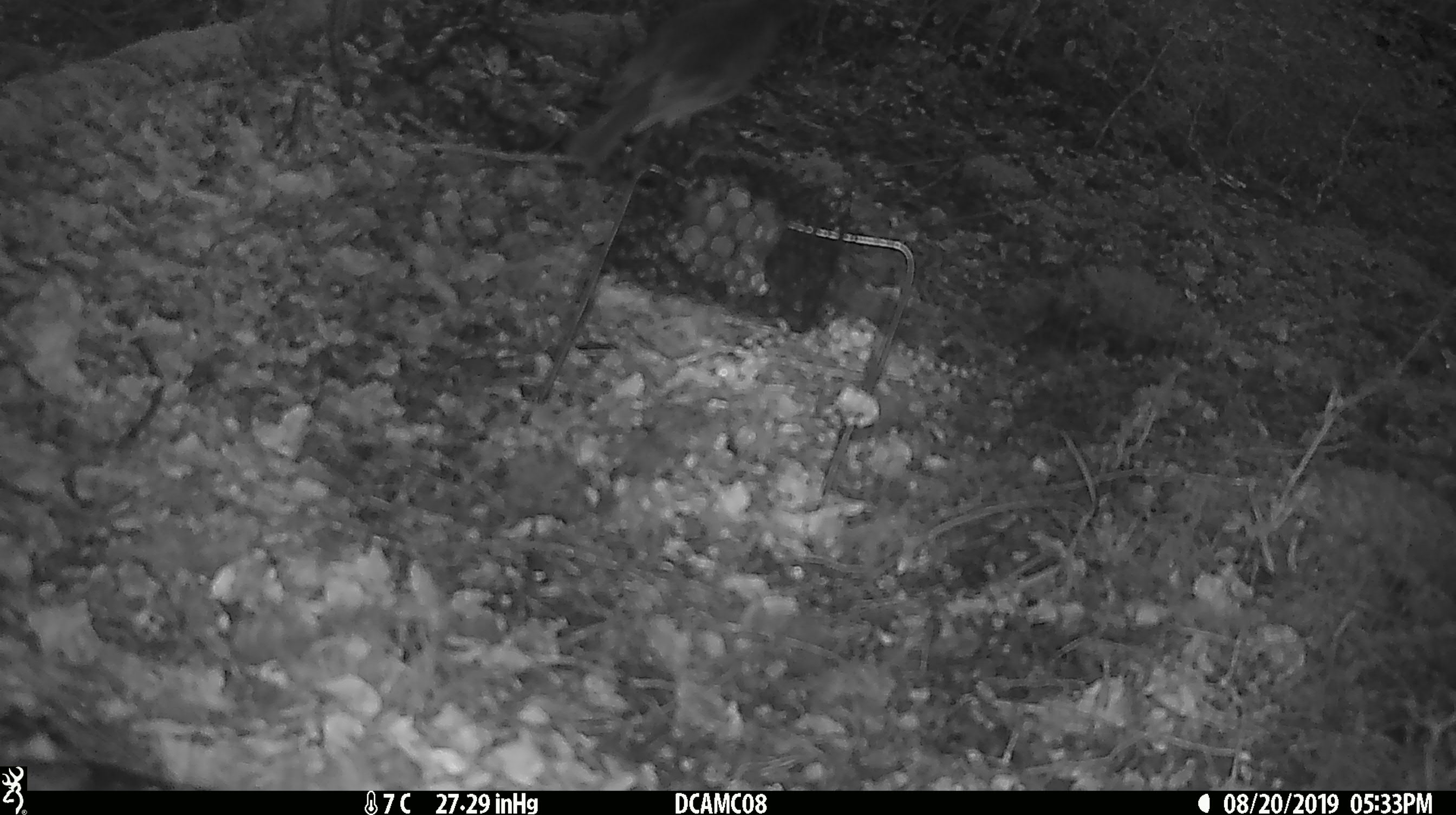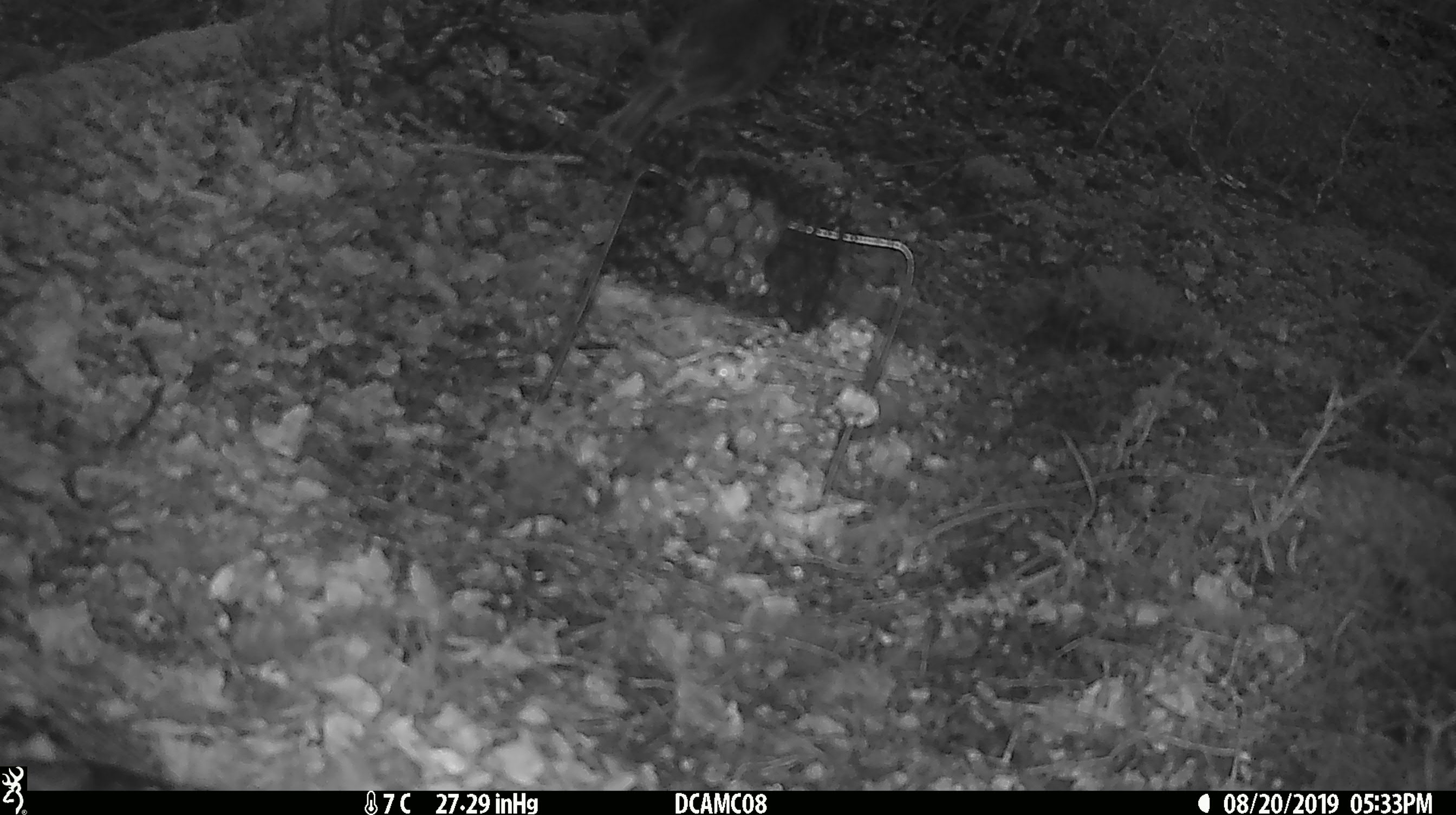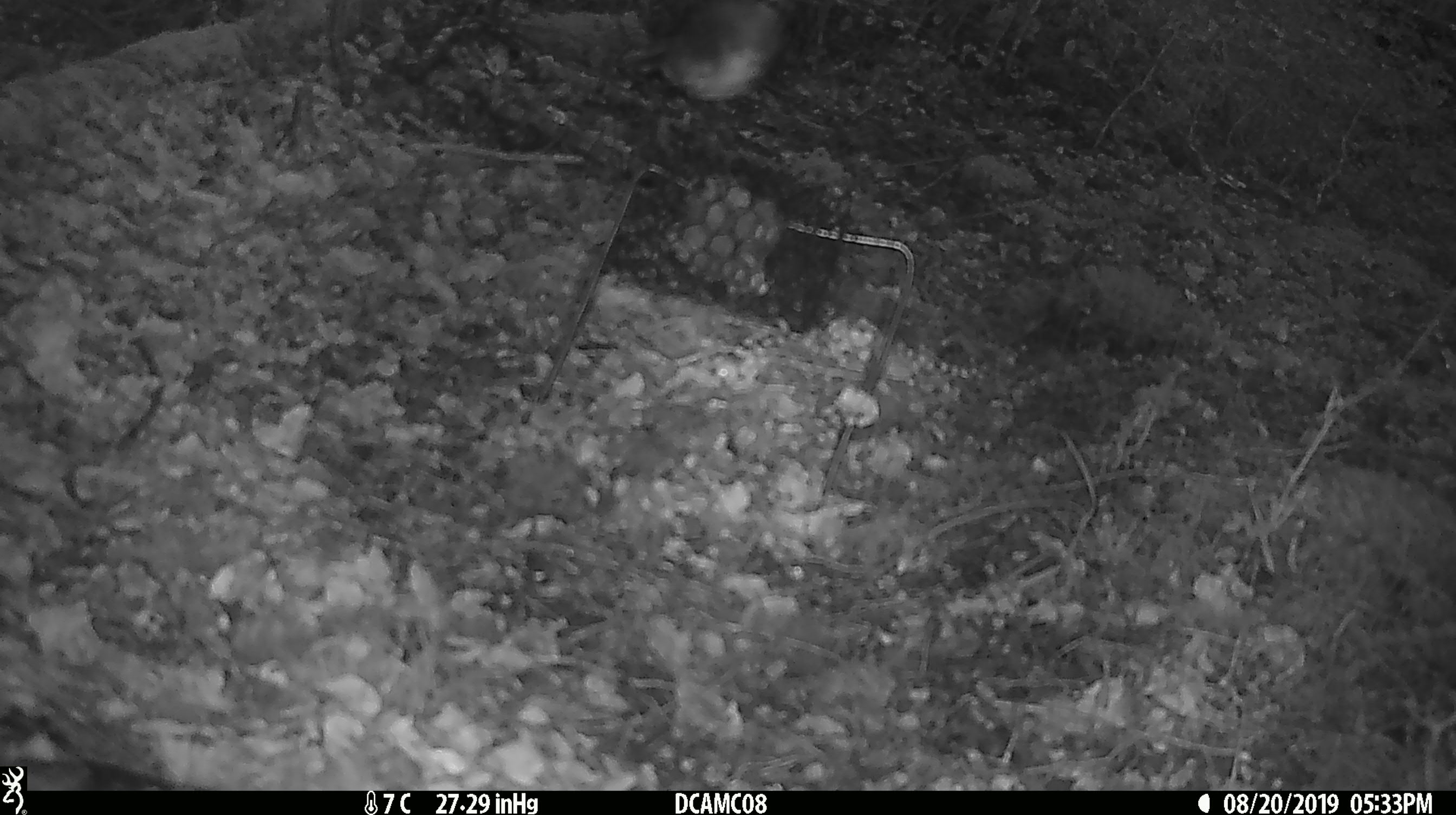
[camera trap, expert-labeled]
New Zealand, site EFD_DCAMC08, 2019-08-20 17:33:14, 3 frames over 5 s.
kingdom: Animalia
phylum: Chordata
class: Aves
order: Passeriformes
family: Petroicidae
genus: Petroica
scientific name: Petroica australis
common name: new zealand robin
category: robin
Robin (new zealand robin) (Petroica australis).